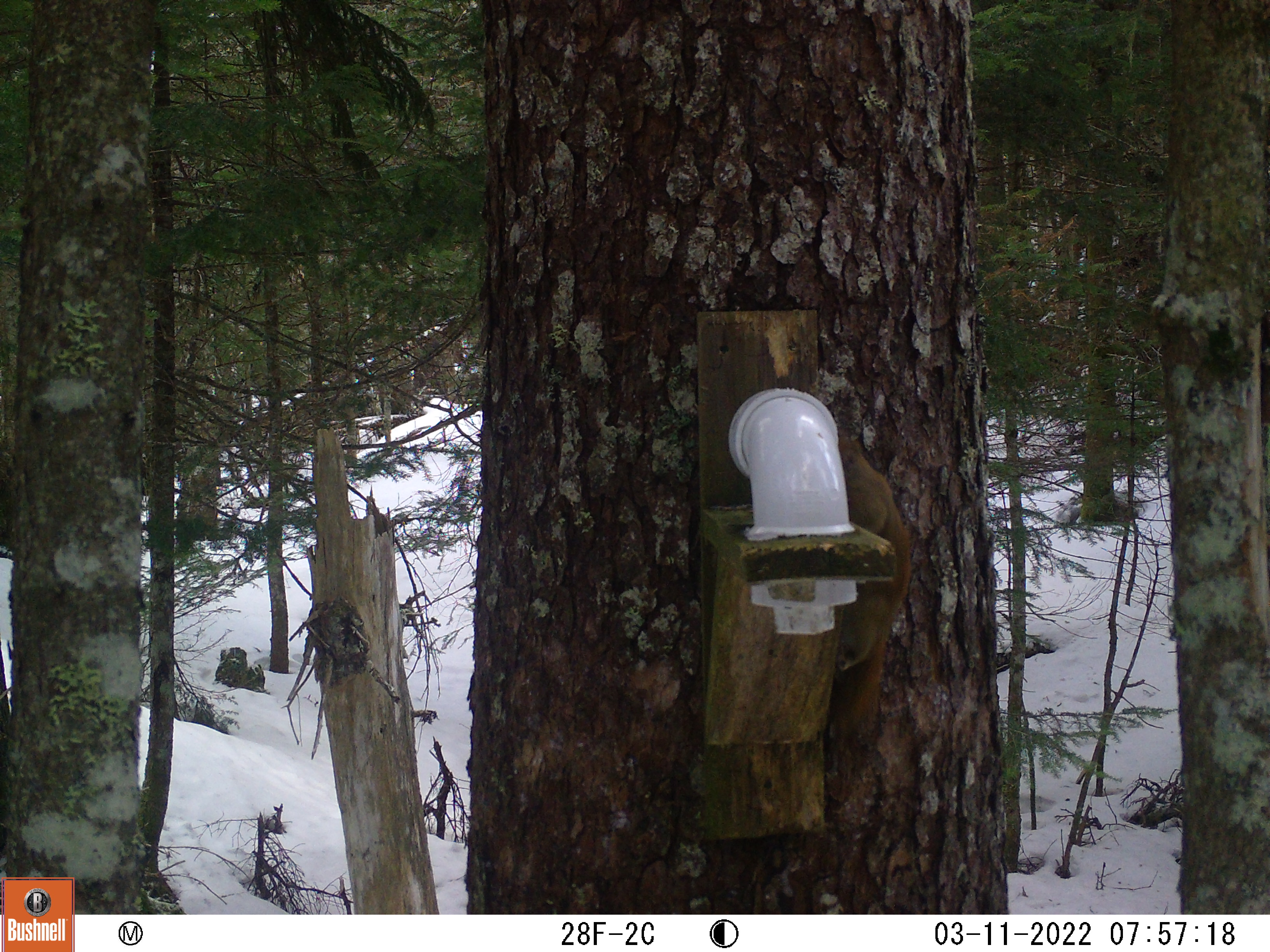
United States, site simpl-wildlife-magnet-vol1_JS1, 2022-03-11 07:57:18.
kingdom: Animalia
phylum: Chordata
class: Mammalia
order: Rodentia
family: Sciuridae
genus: Tamiasciurus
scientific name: Tamiasciurus hudsonicus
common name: red squirrel